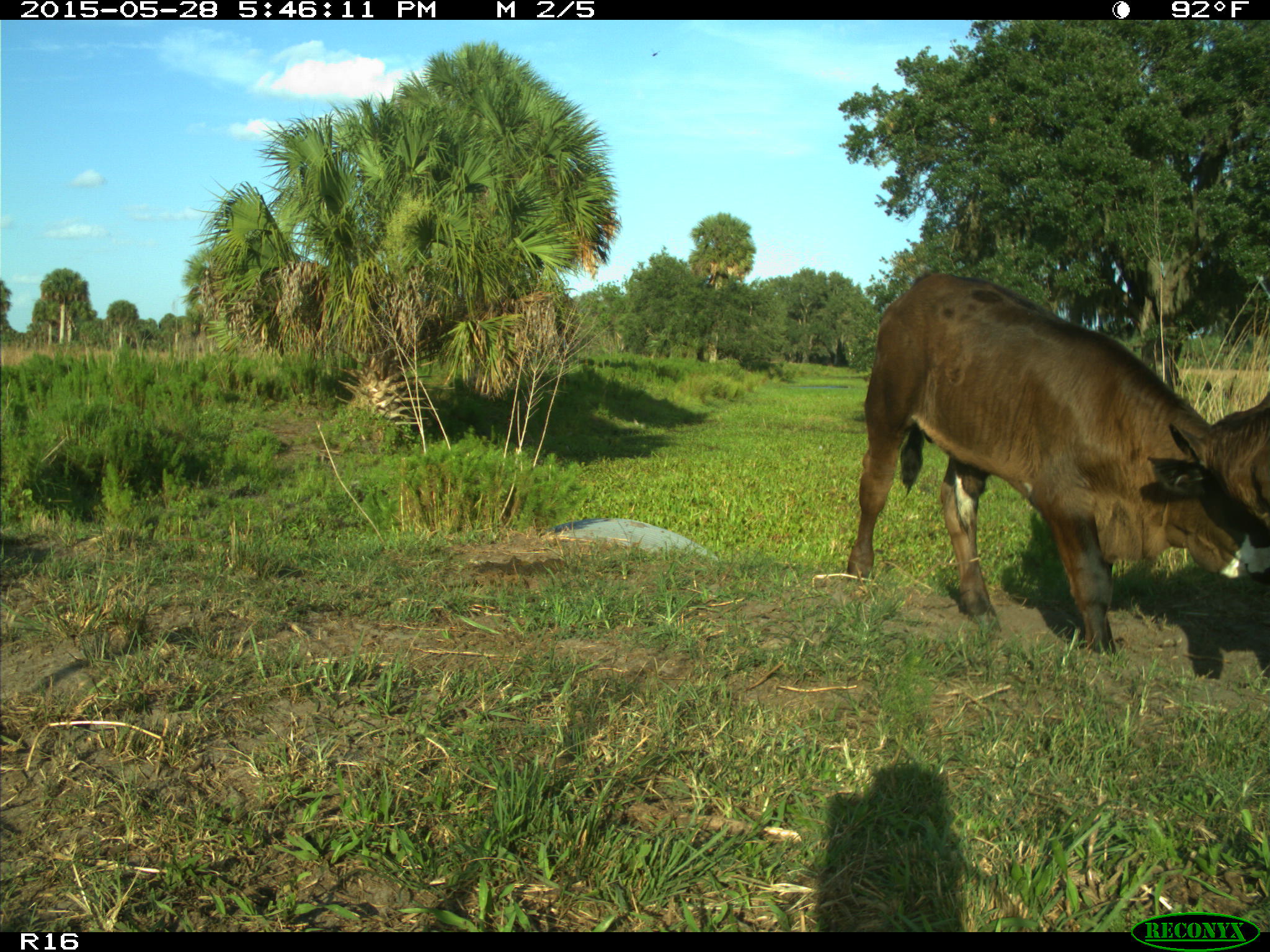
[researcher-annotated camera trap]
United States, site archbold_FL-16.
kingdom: Animalia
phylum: Chordata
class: Mammalia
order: Artiodactyla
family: Bovidae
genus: Bos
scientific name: Bos taurus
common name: domestic cow